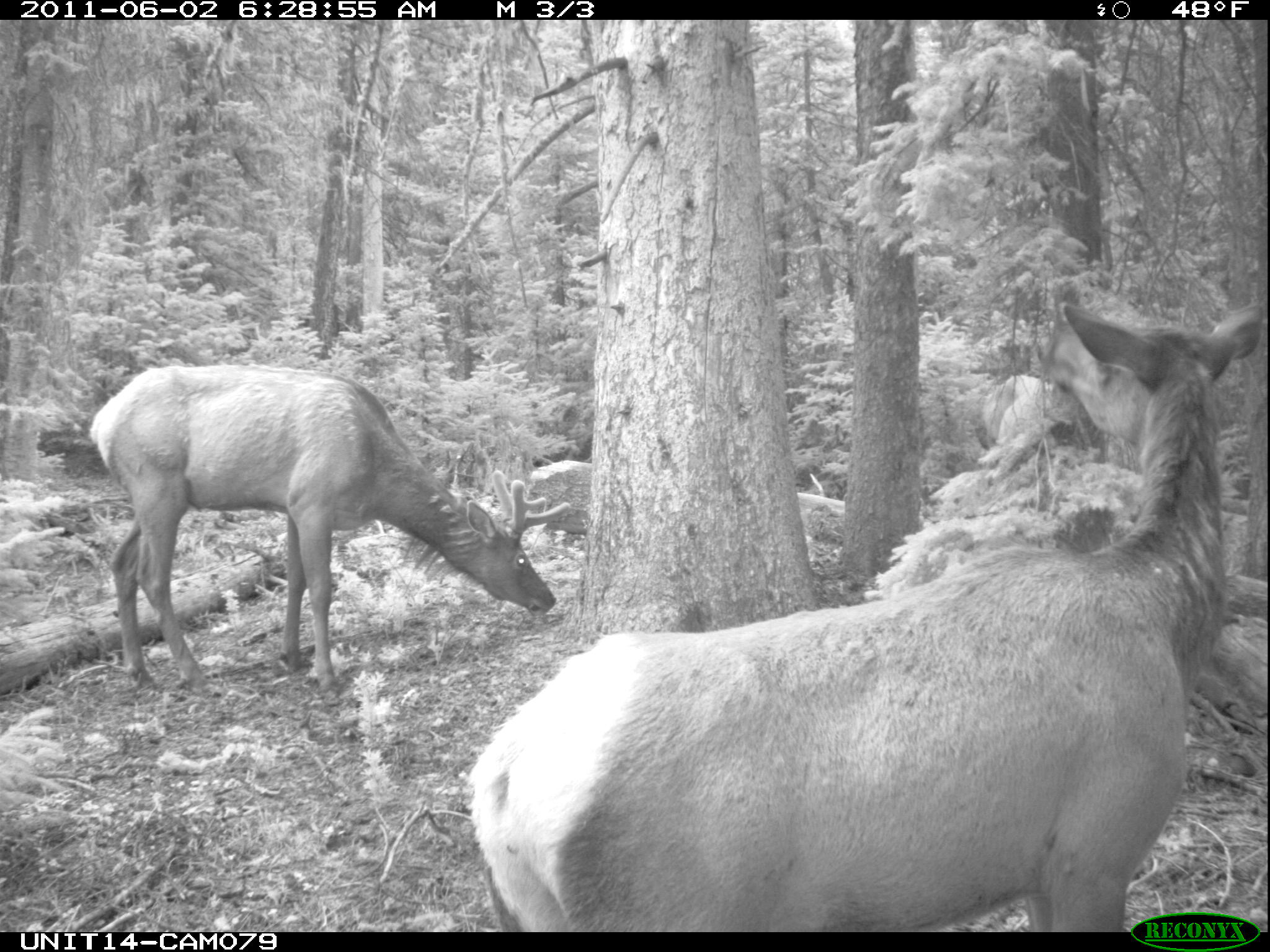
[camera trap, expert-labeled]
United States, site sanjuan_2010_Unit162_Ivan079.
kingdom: Animalia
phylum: Chordata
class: Mammalia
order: Artiodactyla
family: Cervidae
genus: Cervus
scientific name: Cervus elaphus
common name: red deer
Cervus elaphus (red deer).